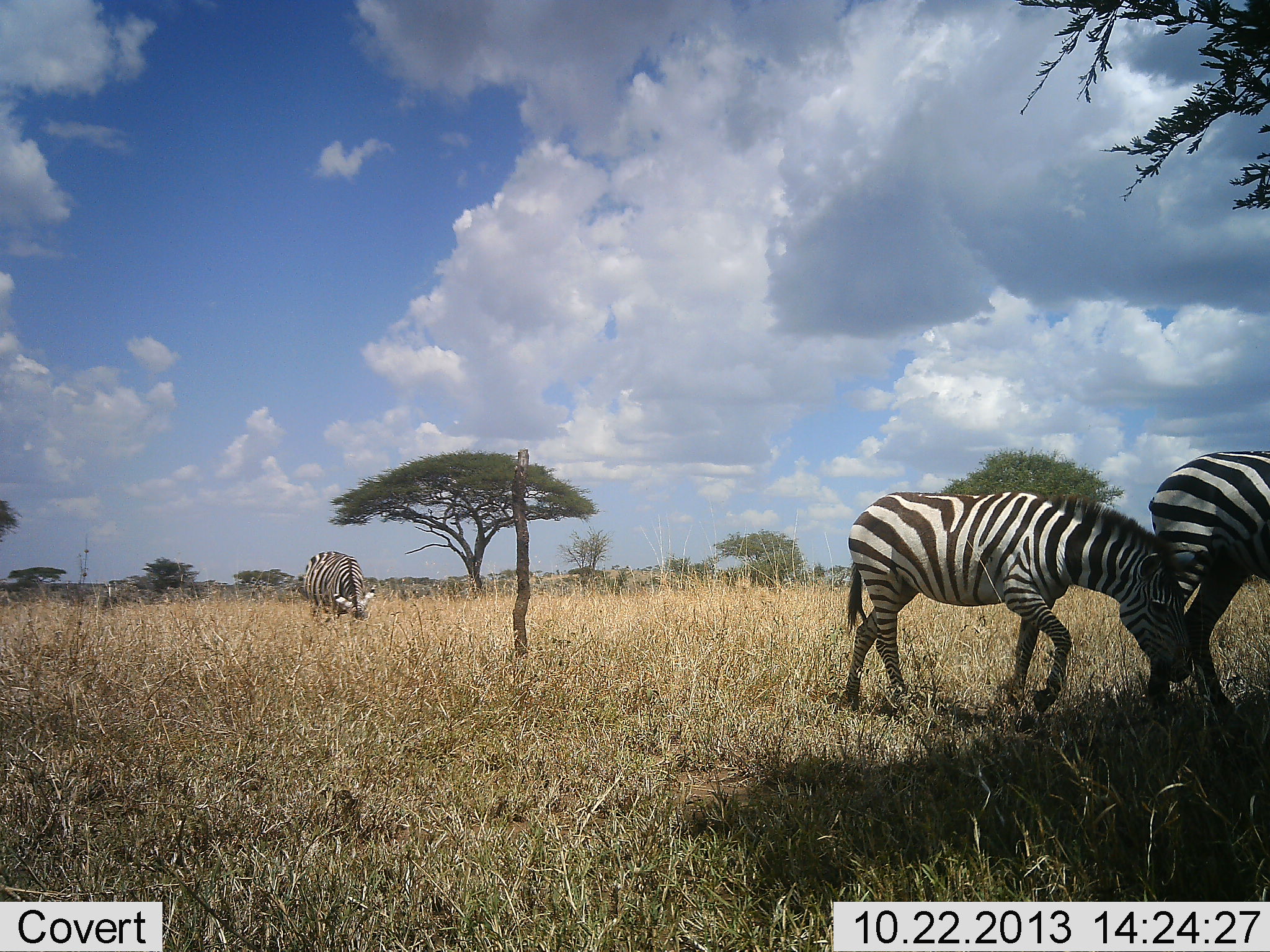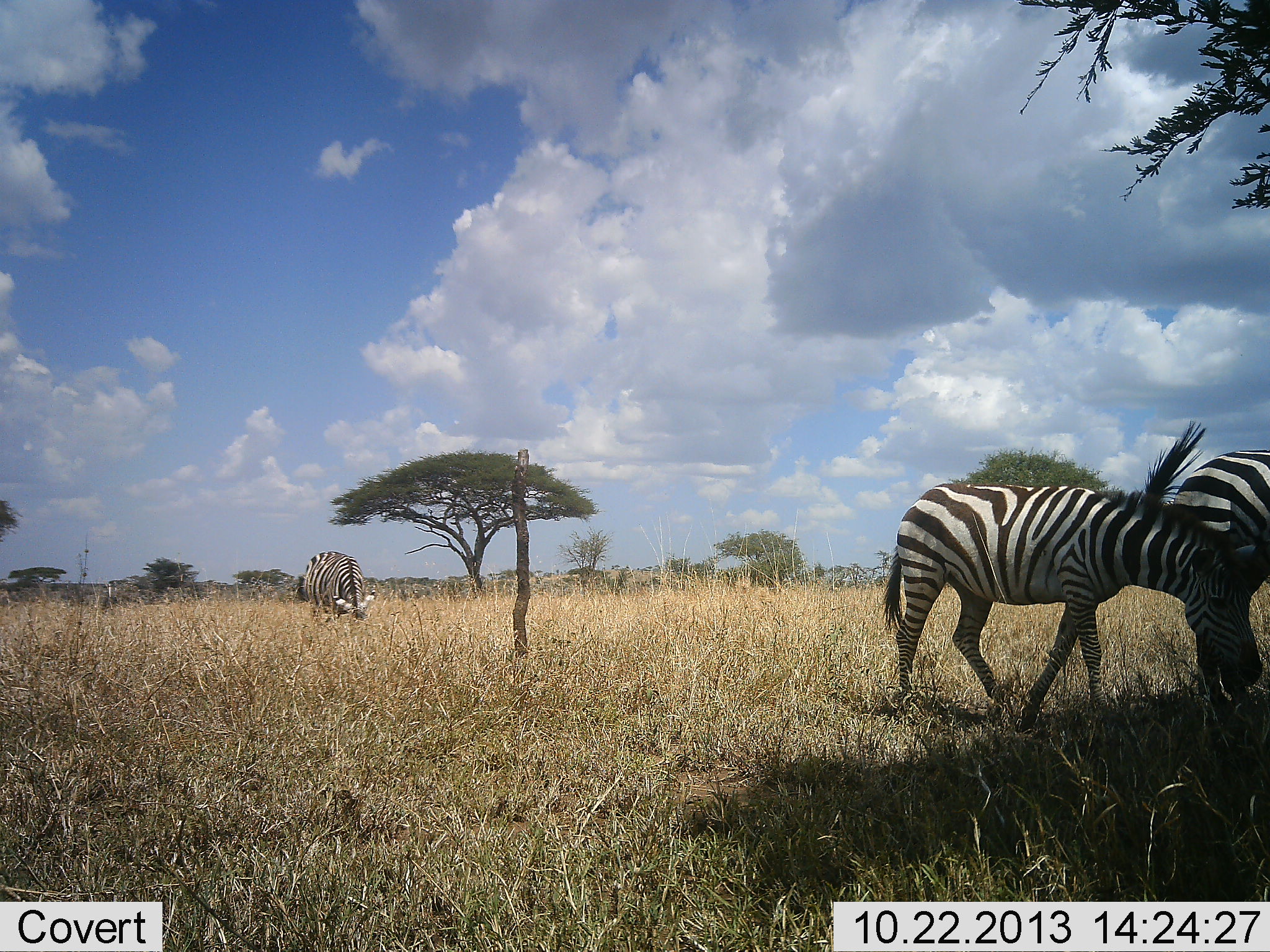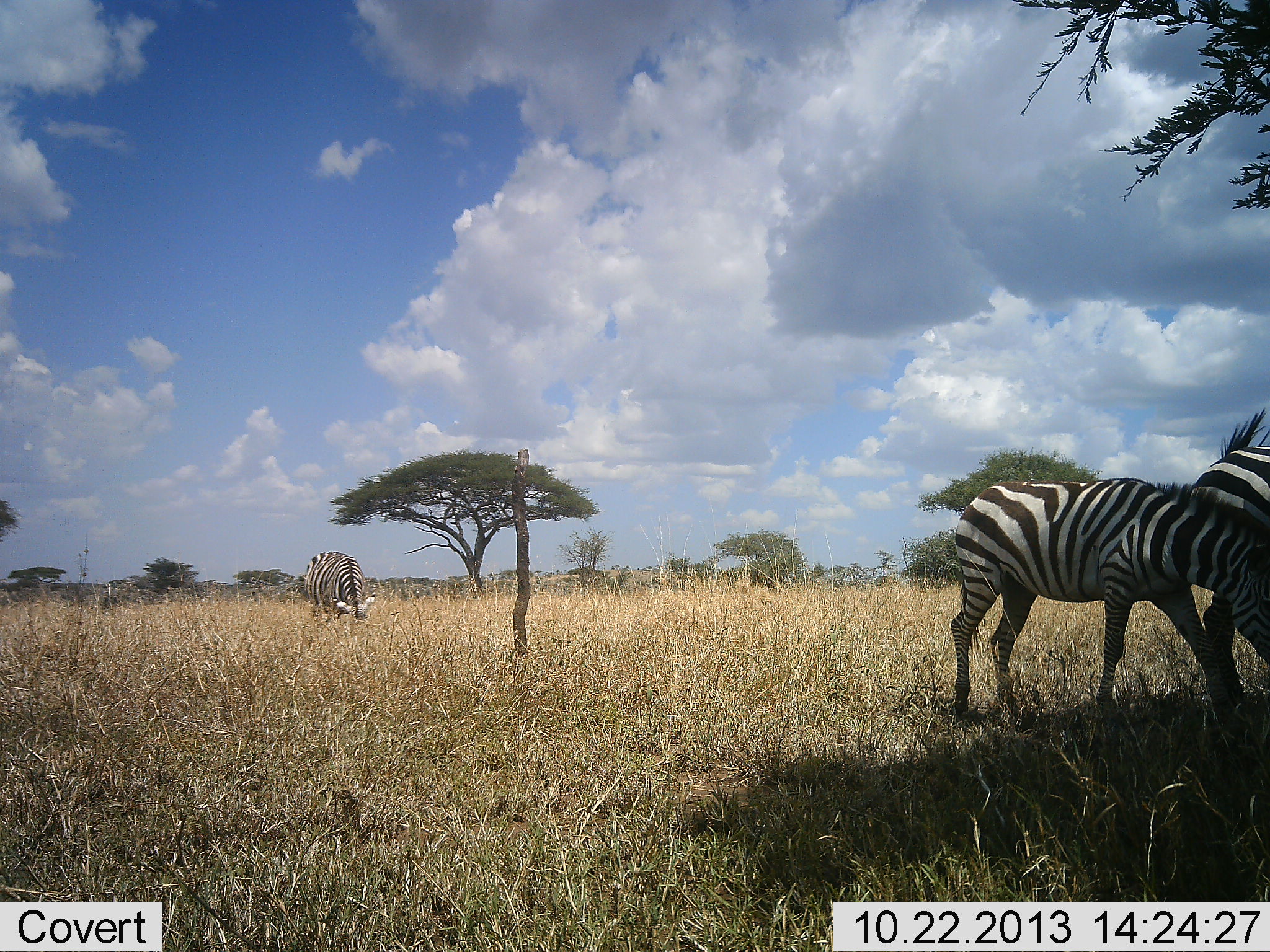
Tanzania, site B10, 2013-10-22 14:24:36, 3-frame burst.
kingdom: Animalia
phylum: Chordata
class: Mammalia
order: Perissodactyla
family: Equidae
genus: Equus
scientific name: Equus quagga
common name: plains zebra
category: zebra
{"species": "zebra (plains zebra) (Equus quagga)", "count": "3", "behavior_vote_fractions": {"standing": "29%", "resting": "3%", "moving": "45%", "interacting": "6%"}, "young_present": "10%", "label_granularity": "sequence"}